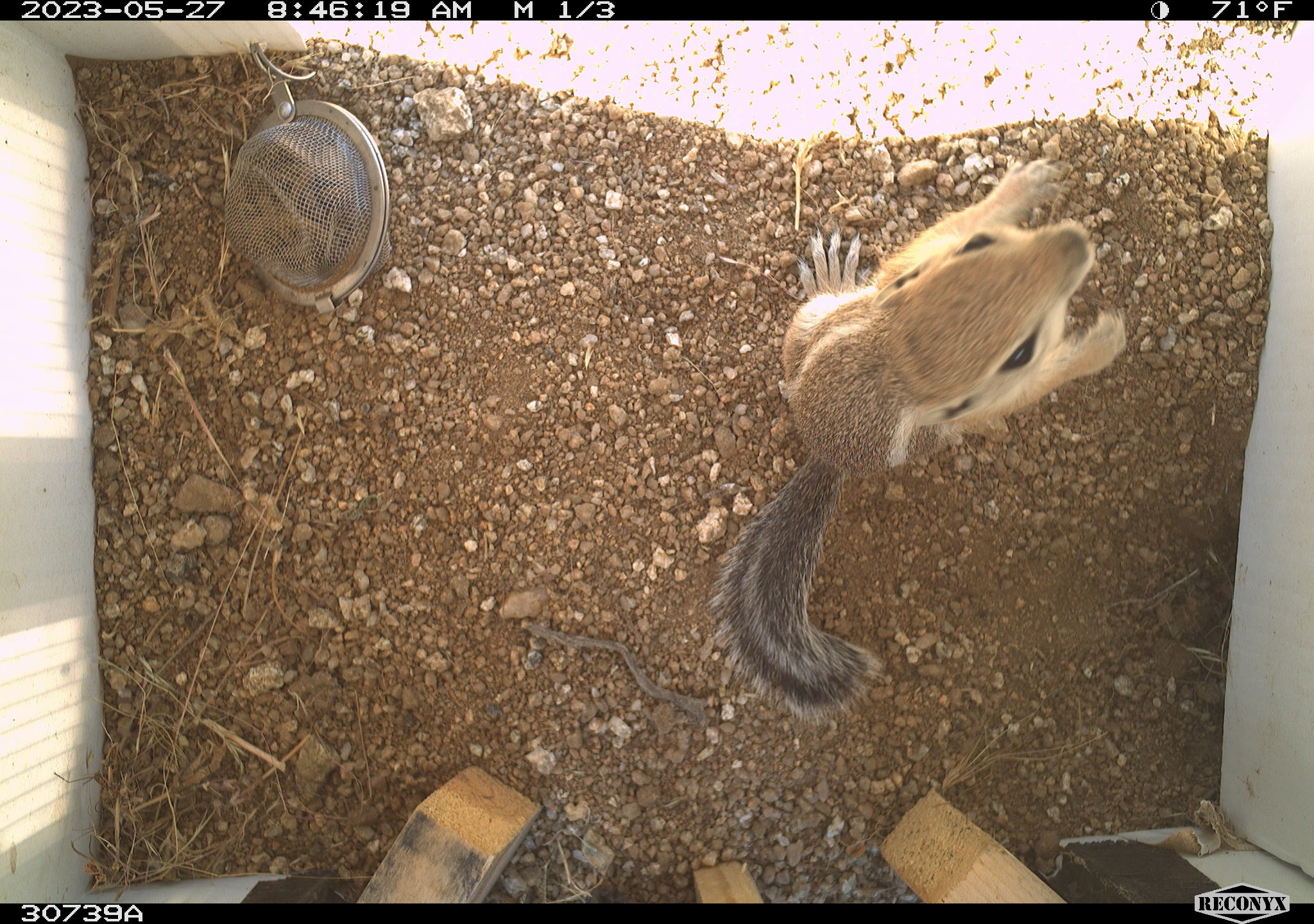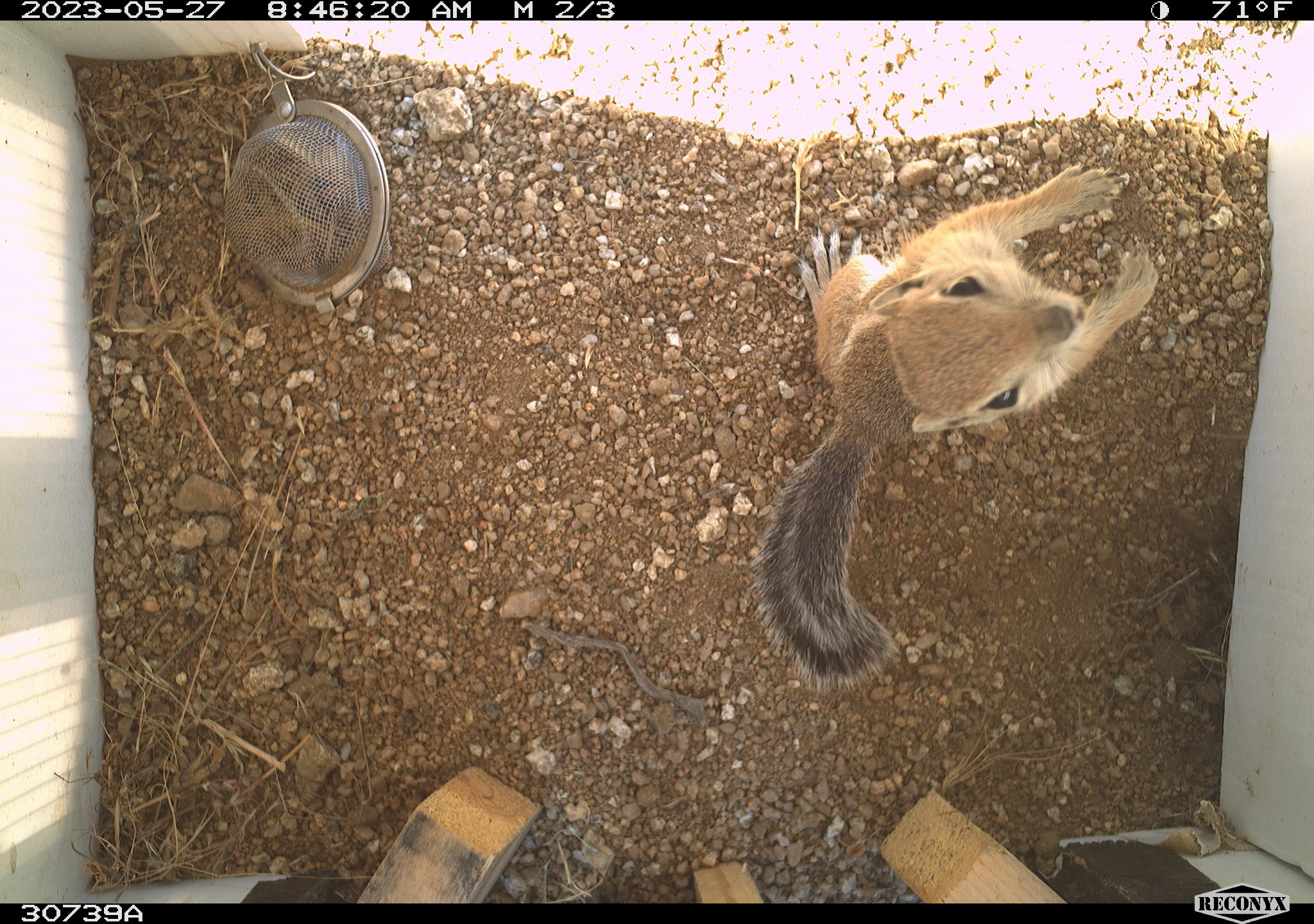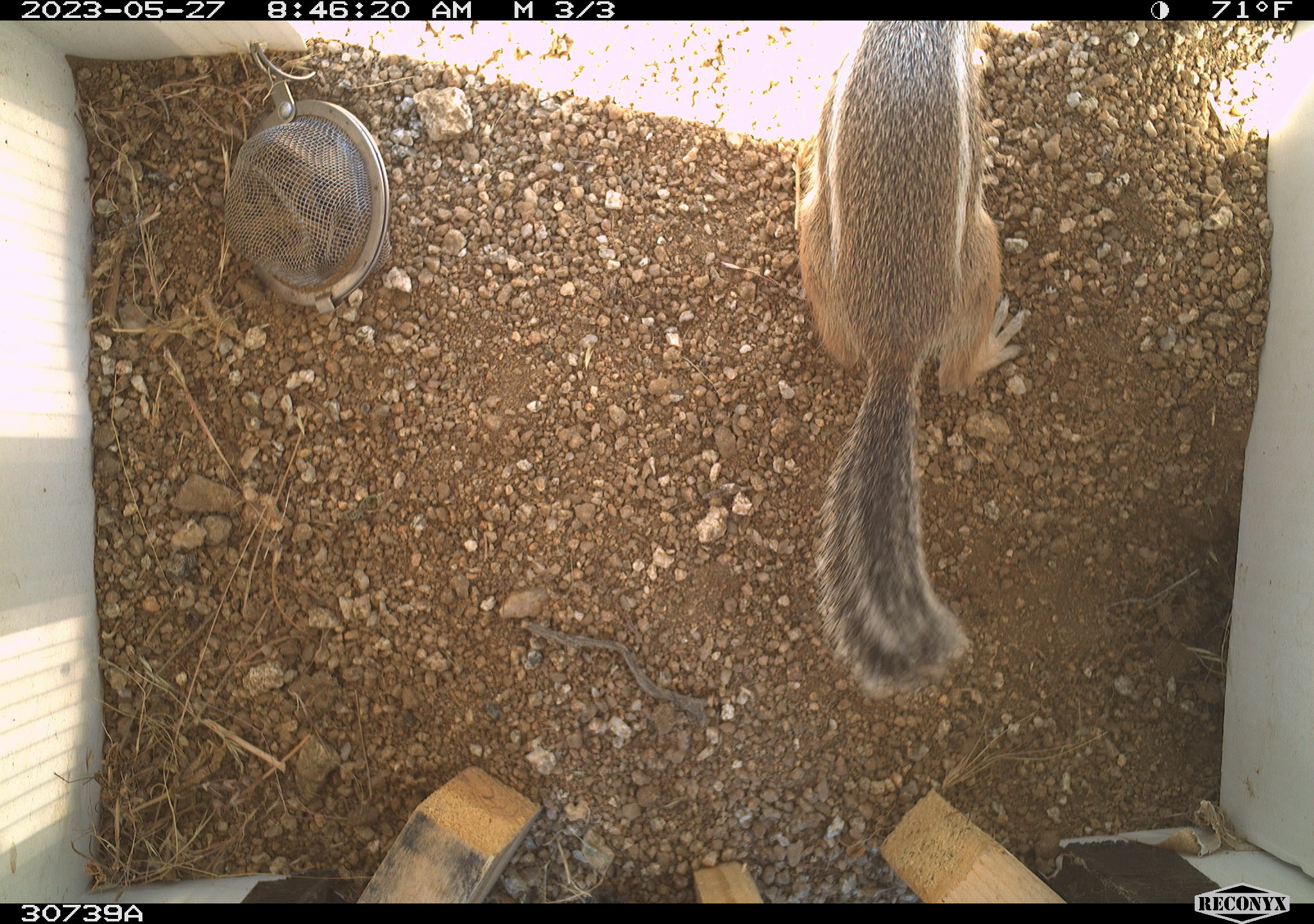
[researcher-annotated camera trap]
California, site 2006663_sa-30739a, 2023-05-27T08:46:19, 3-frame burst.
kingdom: Animalia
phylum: Chordata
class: Mammalia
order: Rodentia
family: Sciuridae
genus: Ammospermophilus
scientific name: Ammospermophilus leucurus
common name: white-tailed antelope squirrel